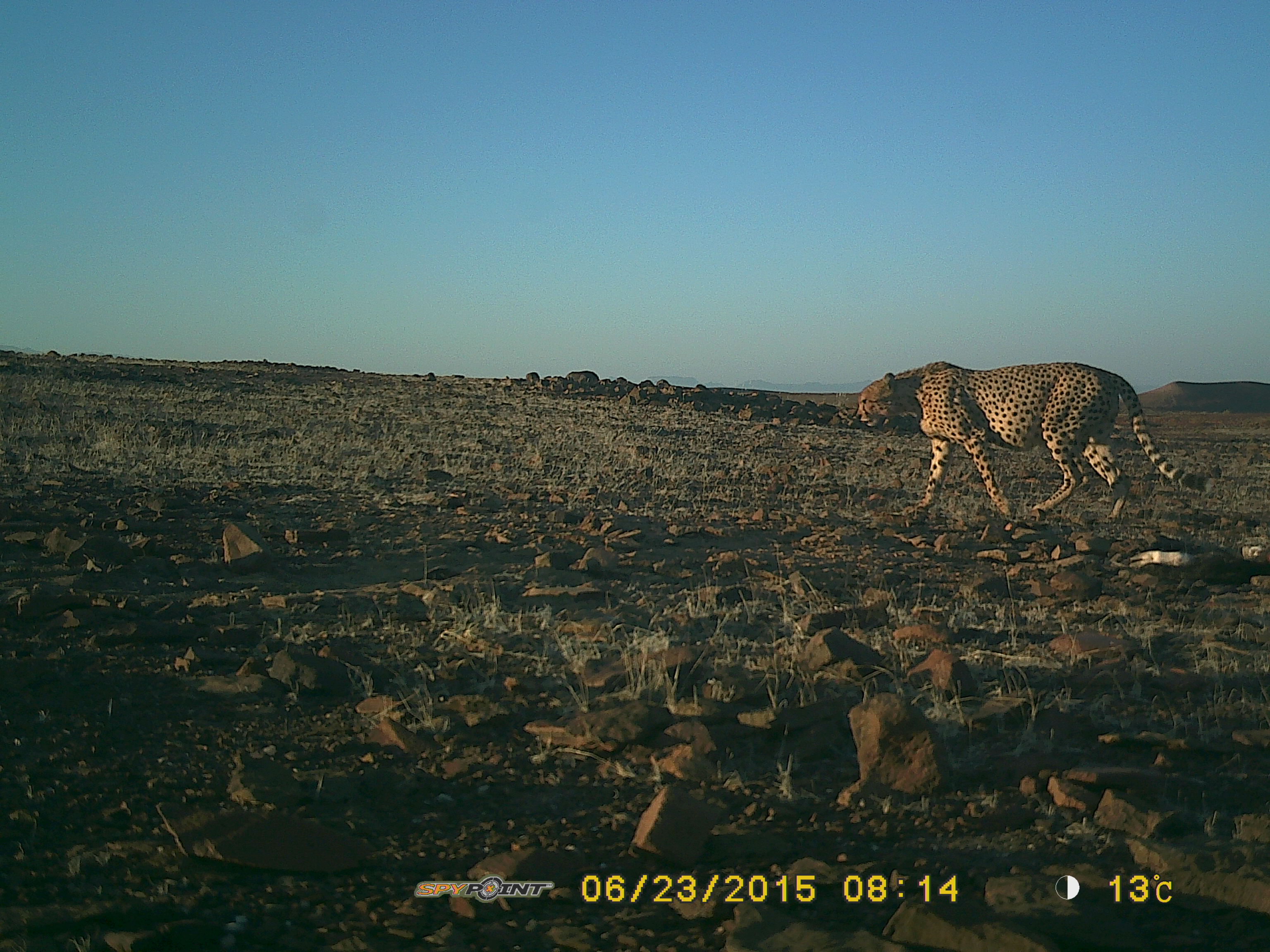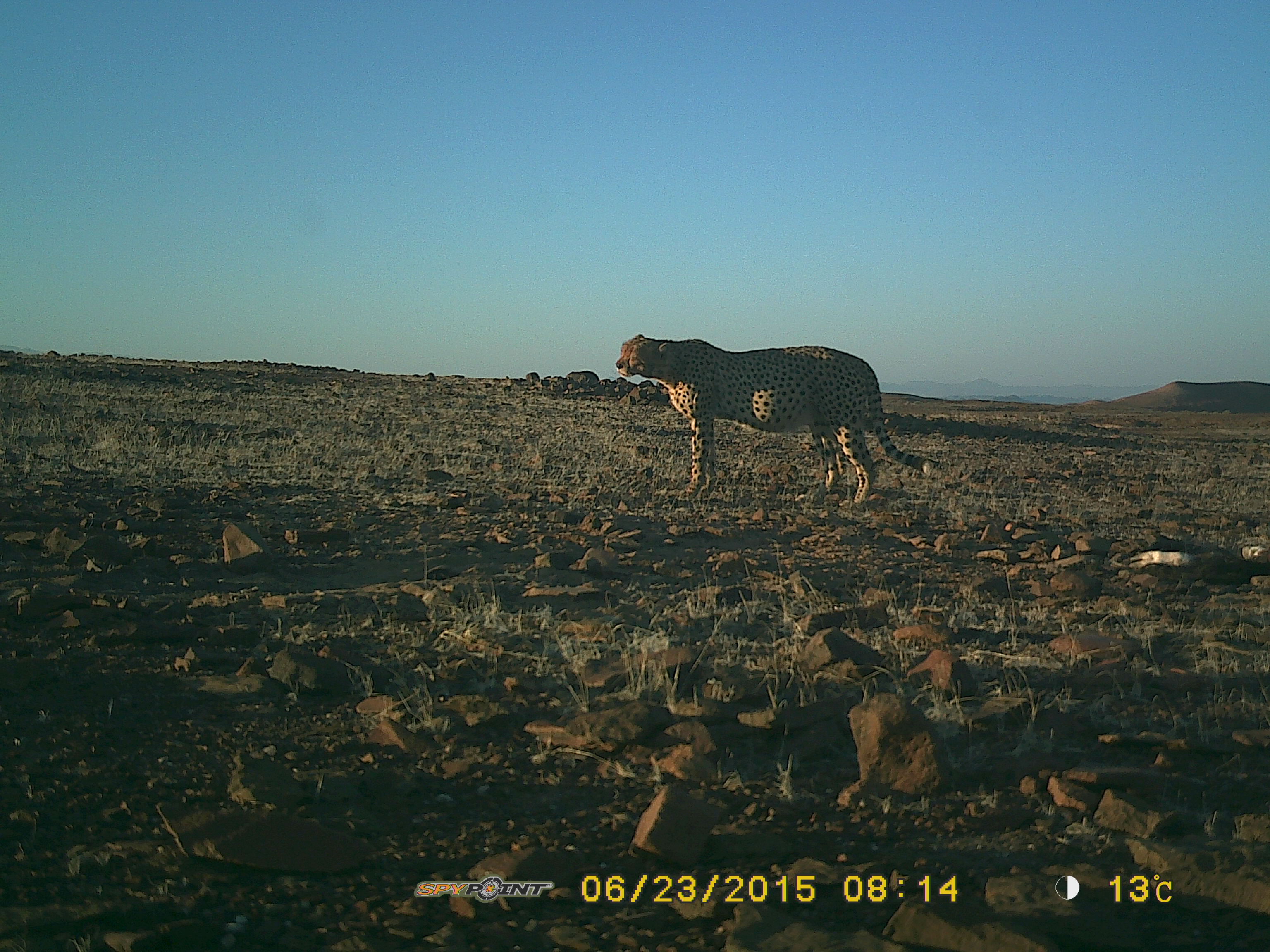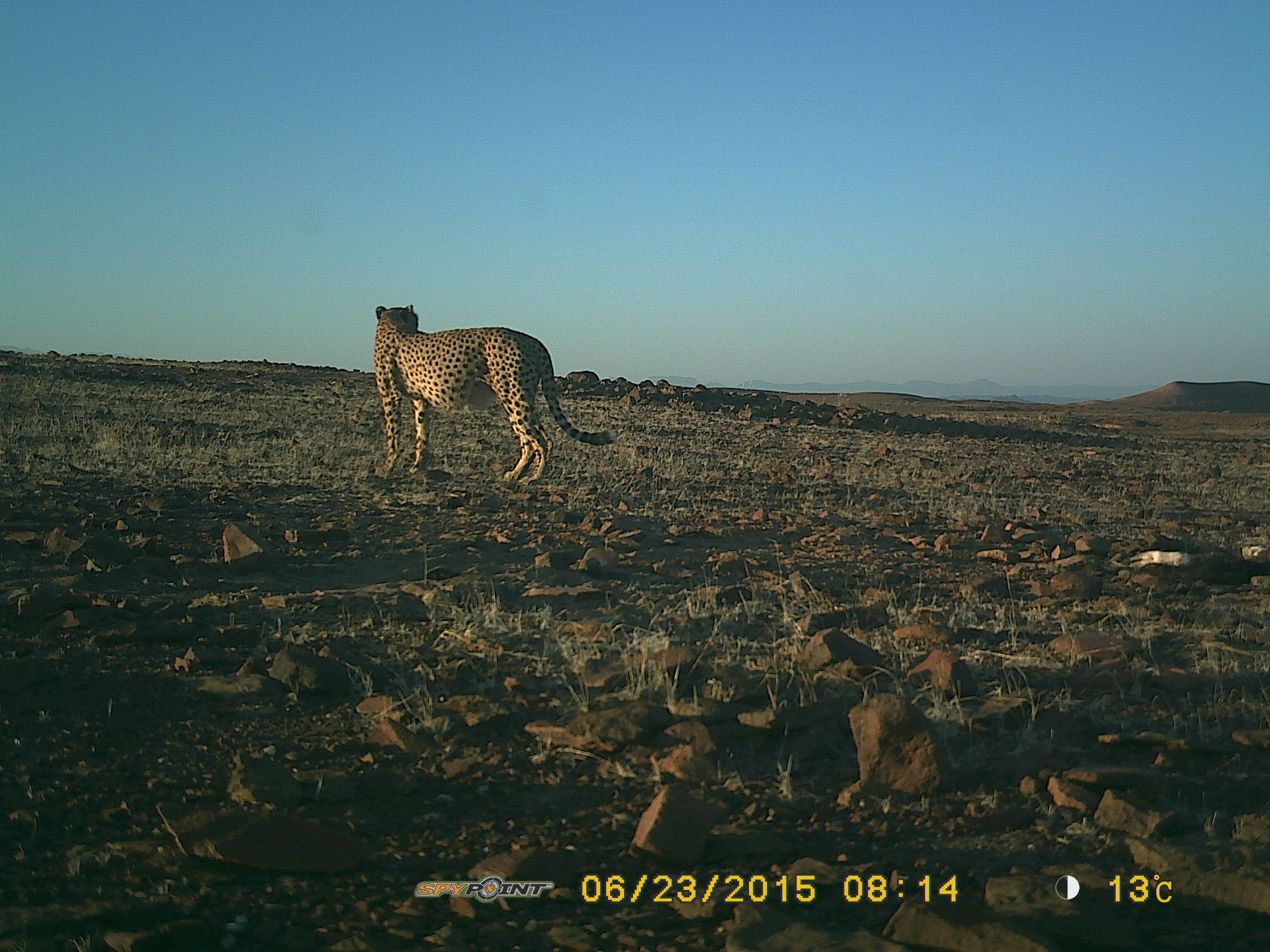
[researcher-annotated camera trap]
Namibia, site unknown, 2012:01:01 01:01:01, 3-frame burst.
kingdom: Animalia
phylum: Chordata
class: Mammalia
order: Carnivora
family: Felidae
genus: Acinonyx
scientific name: Acinonyx jubatus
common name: cheetah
Acinonyx jubatus (cheetah).